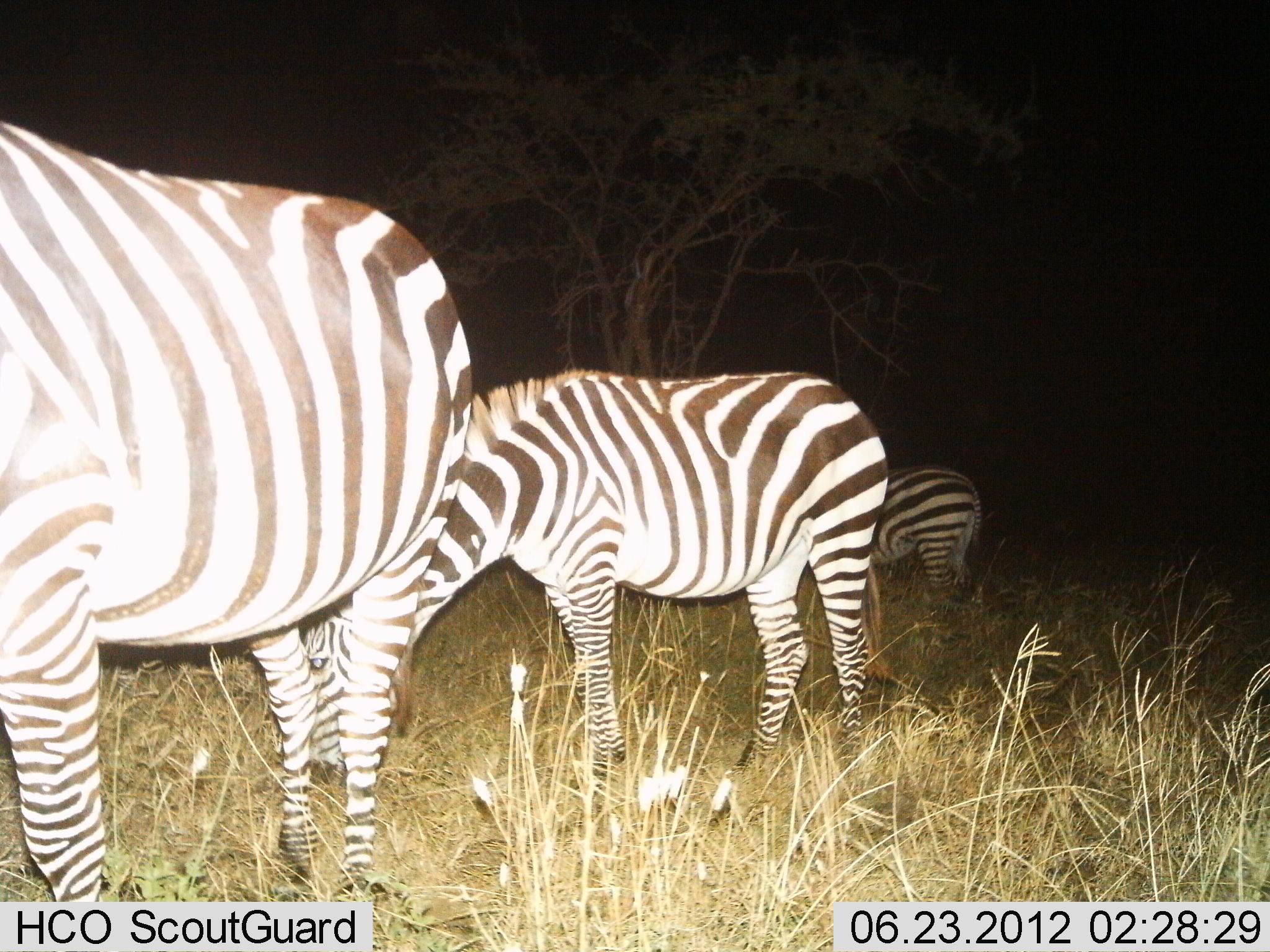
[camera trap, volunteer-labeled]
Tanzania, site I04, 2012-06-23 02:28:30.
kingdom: Animalia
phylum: Chordata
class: Mammalia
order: Perissodactyla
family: Equidae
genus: Equus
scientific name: Equus quagga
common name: plains zebra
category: zebra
Zebra (plains zebra) (Equus quagga), count 3. Behavior (volunteer vote fractions): standing 50%, resting 0%, moving 0%, interacting 0%. Young present (vote fraction): 0%. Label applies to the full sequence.